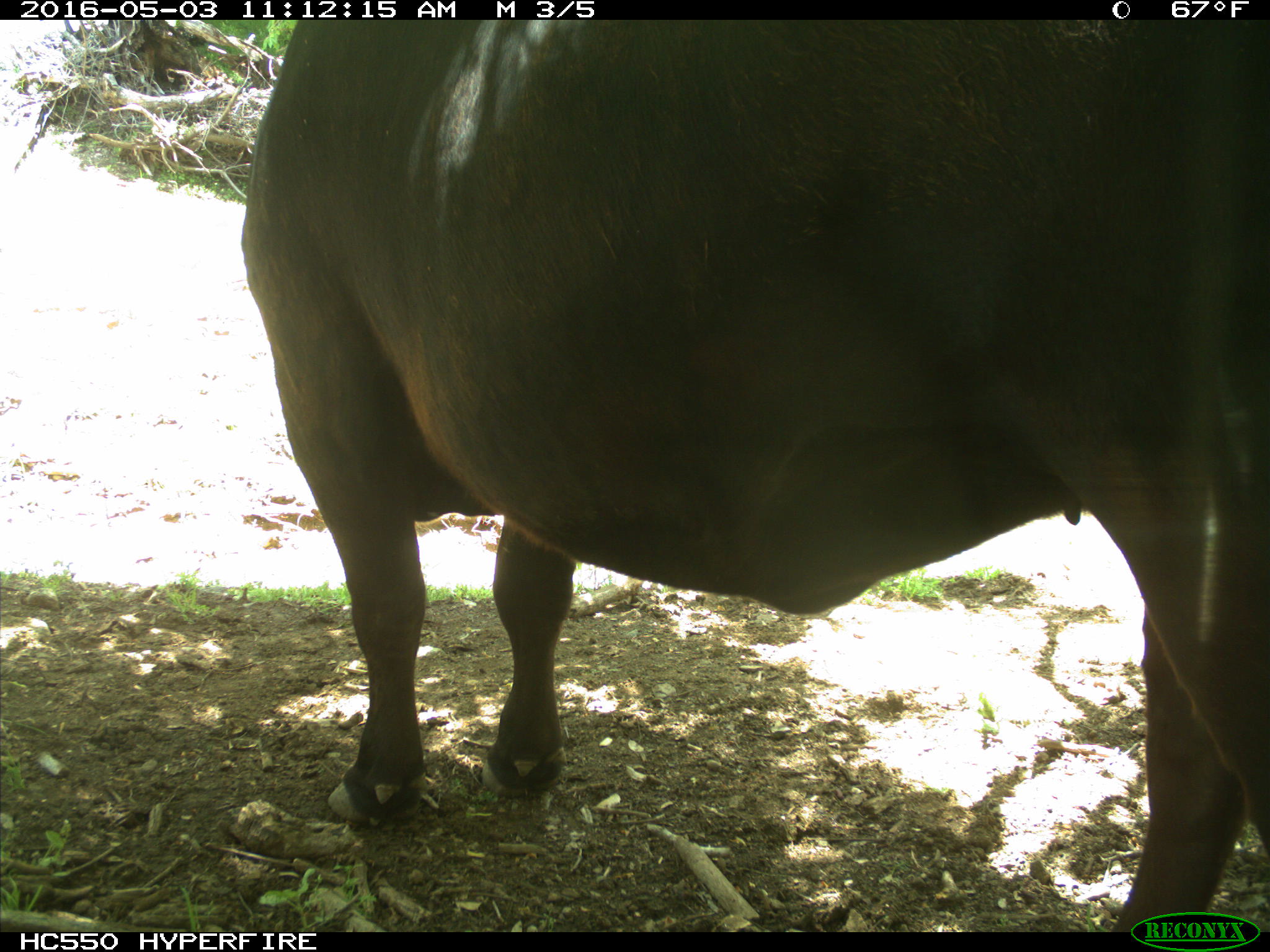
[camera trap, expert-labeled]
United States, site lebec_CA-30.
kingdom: Animalia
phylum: Chordata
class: Mammalia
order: Artiodactyla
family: Bovidae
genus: Bos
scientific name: Bos taurus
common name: domestic cow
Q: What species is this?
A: Bos taurus (domestic cow).